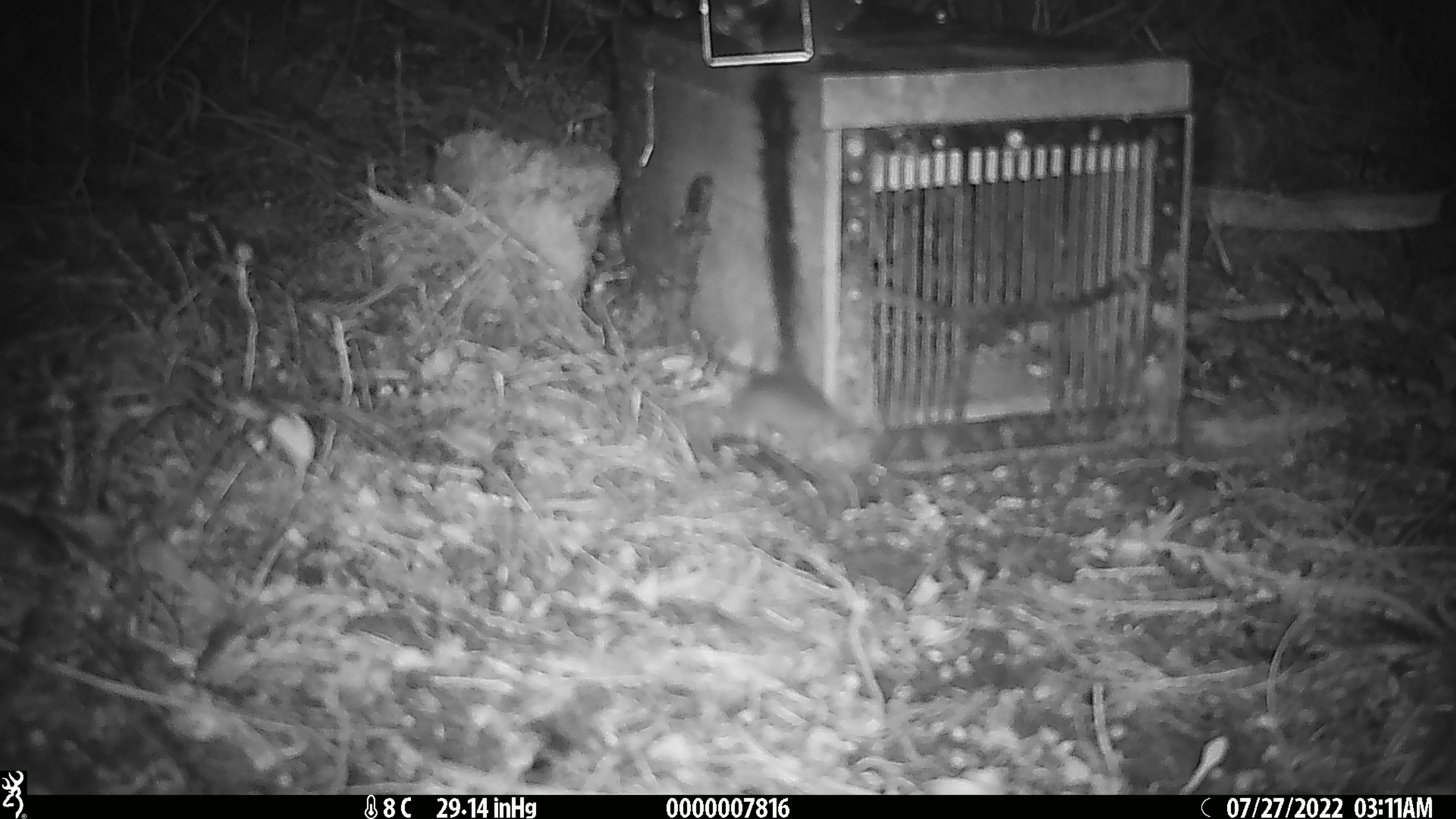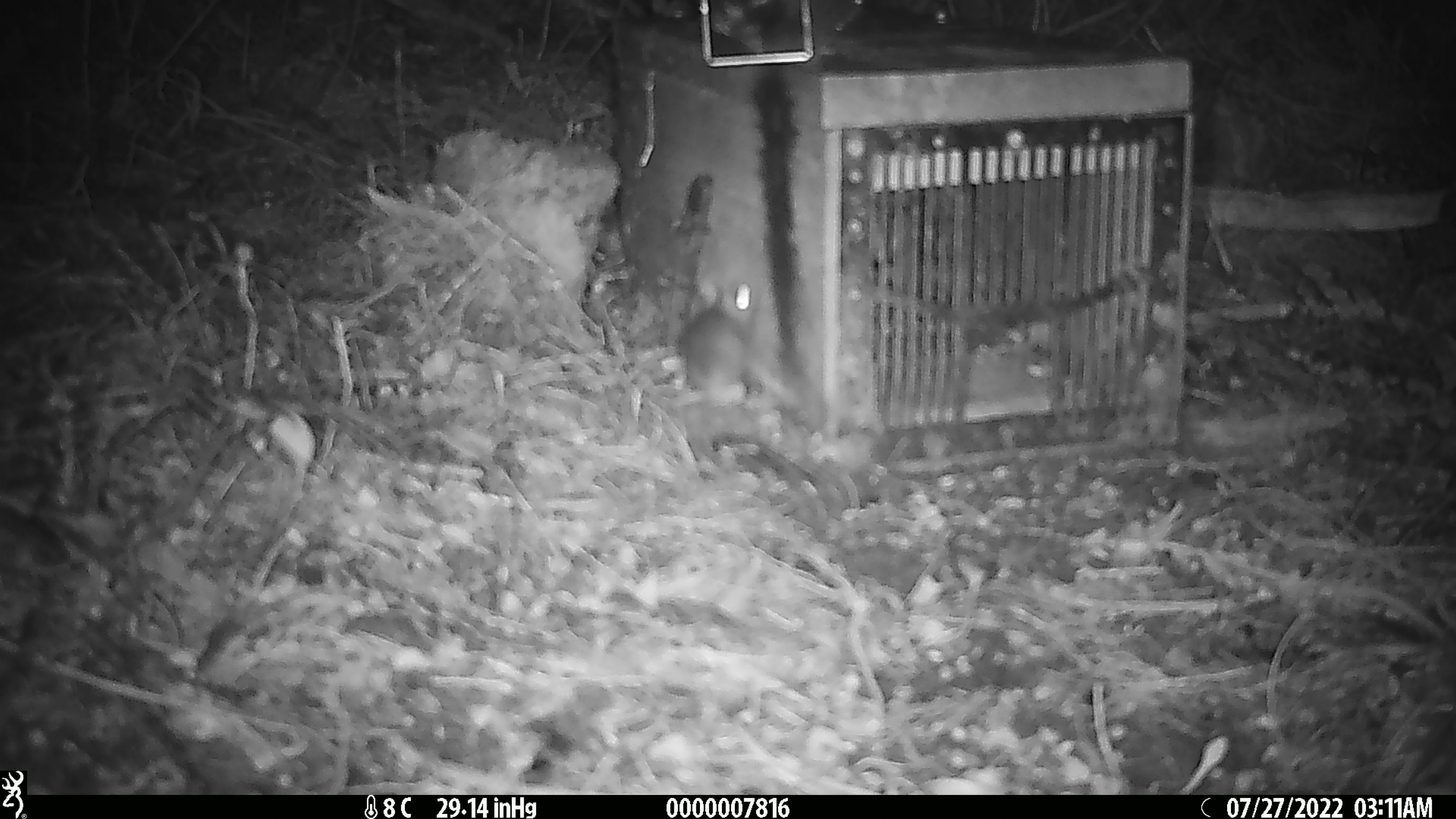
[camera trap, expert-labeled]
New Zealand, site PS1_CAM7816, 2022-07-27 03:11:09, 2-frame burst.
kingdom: Animalia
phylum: Chordata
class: Mammalia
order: Rodentia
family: Muridae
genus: Mus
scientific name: Mus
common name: mouse